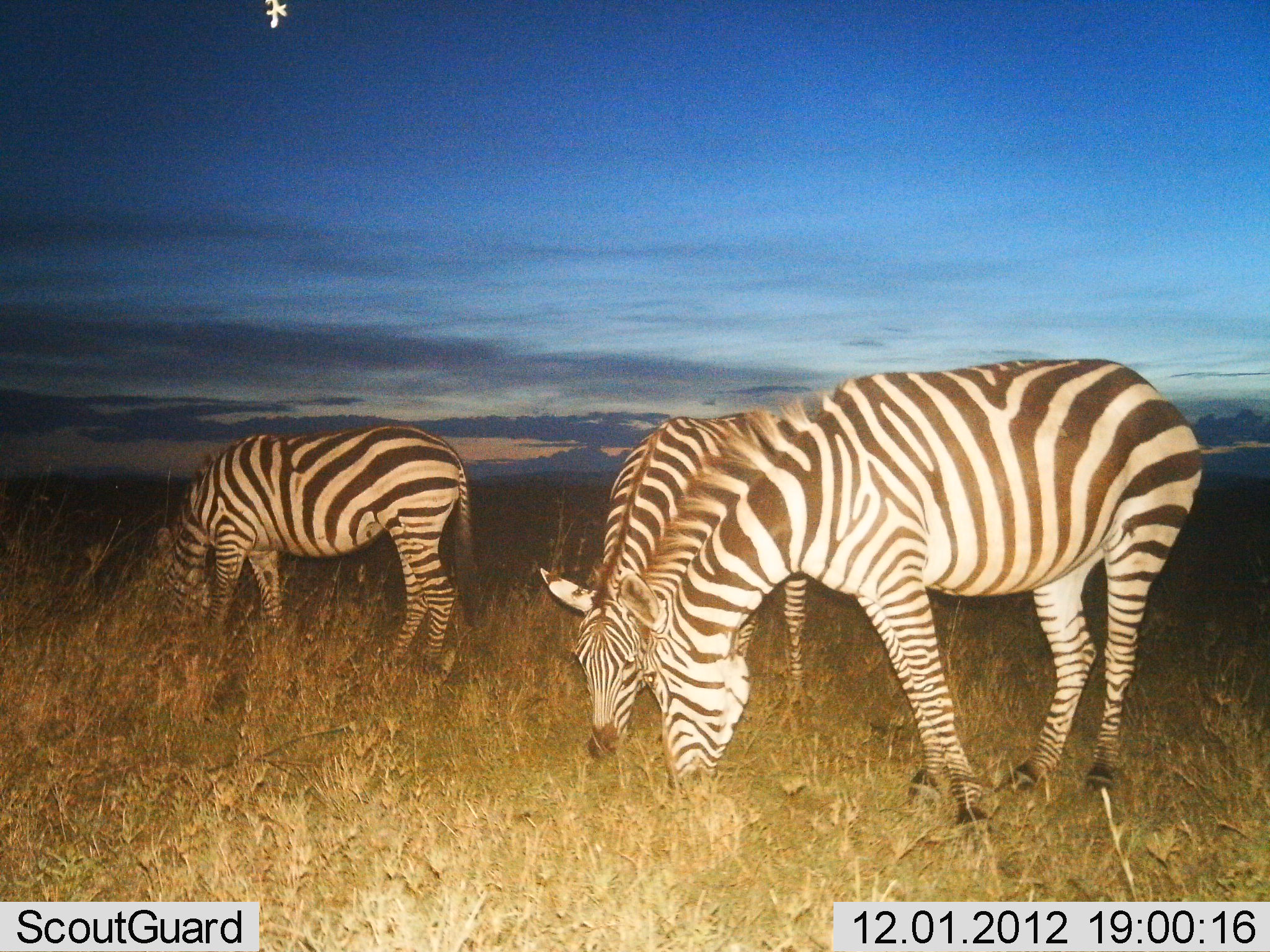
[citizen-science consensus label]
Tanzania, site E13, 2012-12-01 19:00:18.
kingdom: Animalia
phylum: Chordata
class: Mammalia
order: Perissodactyla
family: Equidae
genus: Equus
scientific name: Equus quagga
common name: plains zebra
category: zebra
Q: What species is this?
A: Zebra (plains zebra) (Equus quagga).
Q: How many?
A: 3.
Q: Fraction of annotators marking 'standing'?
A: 0%.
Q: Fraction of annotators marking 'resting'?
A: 0%.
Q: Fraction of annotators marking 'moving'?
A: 0%.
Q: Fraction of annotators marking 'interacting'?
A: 0%.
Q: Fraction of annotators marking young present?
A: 0%.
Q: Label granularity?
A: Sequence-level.